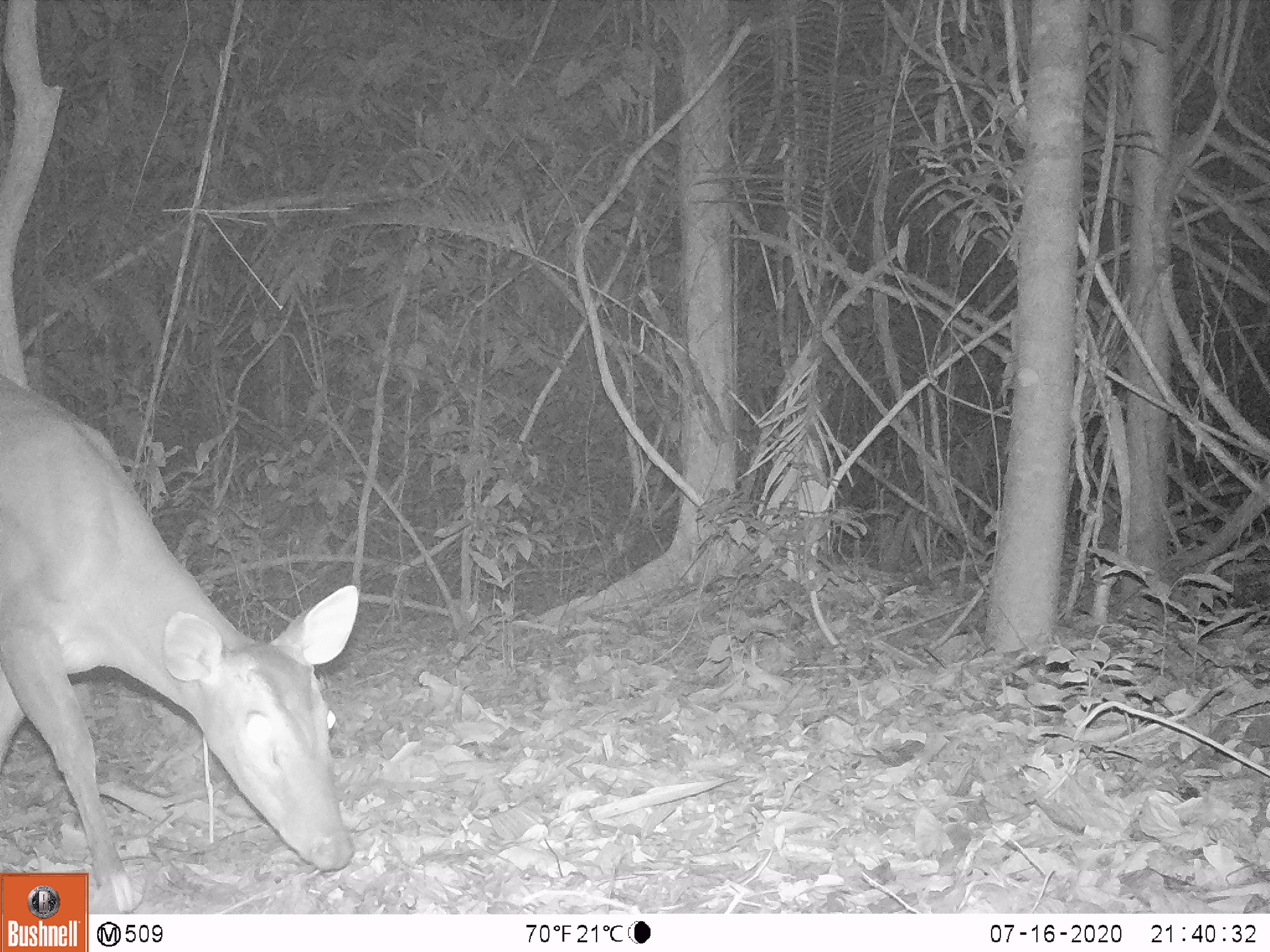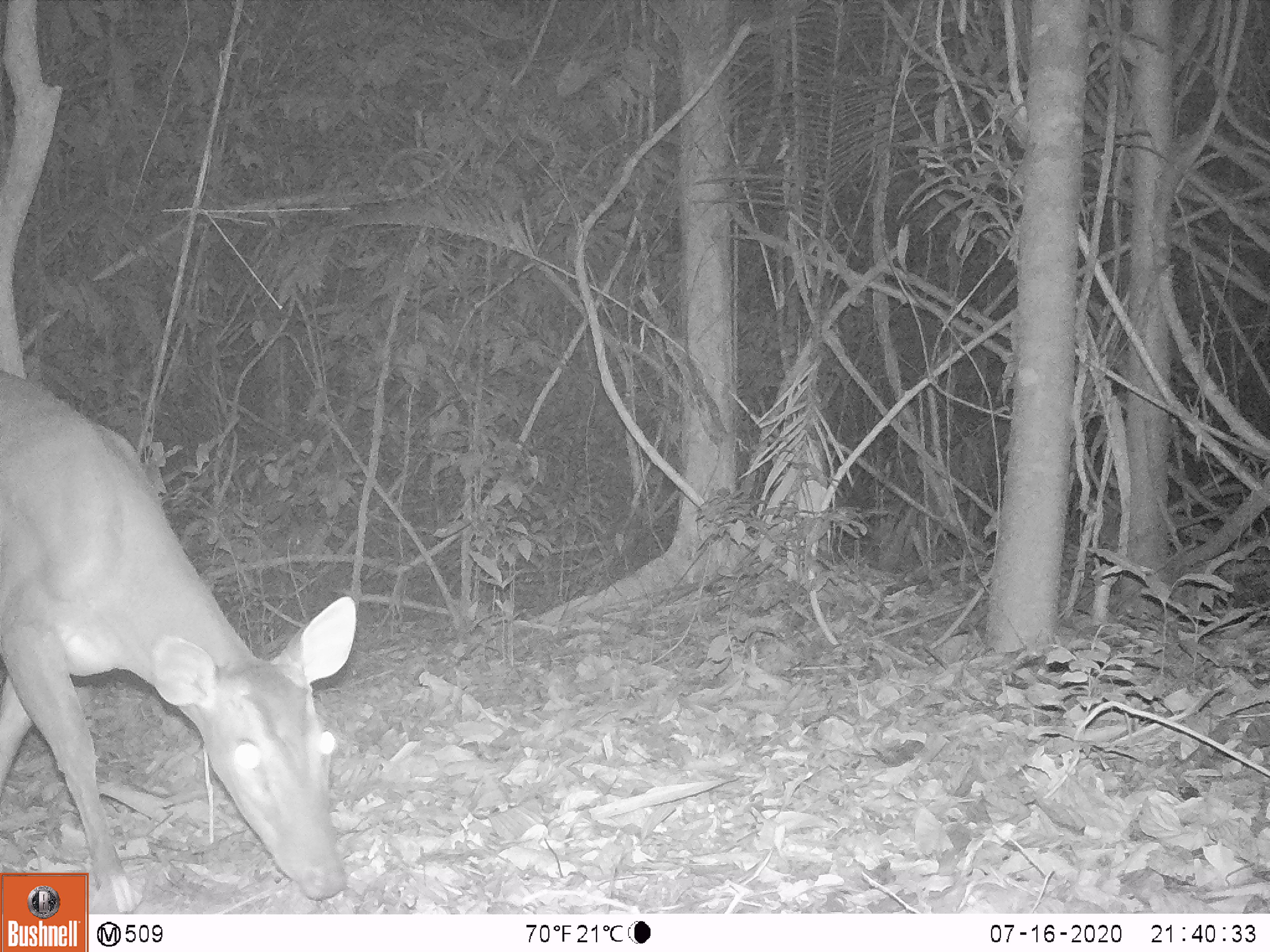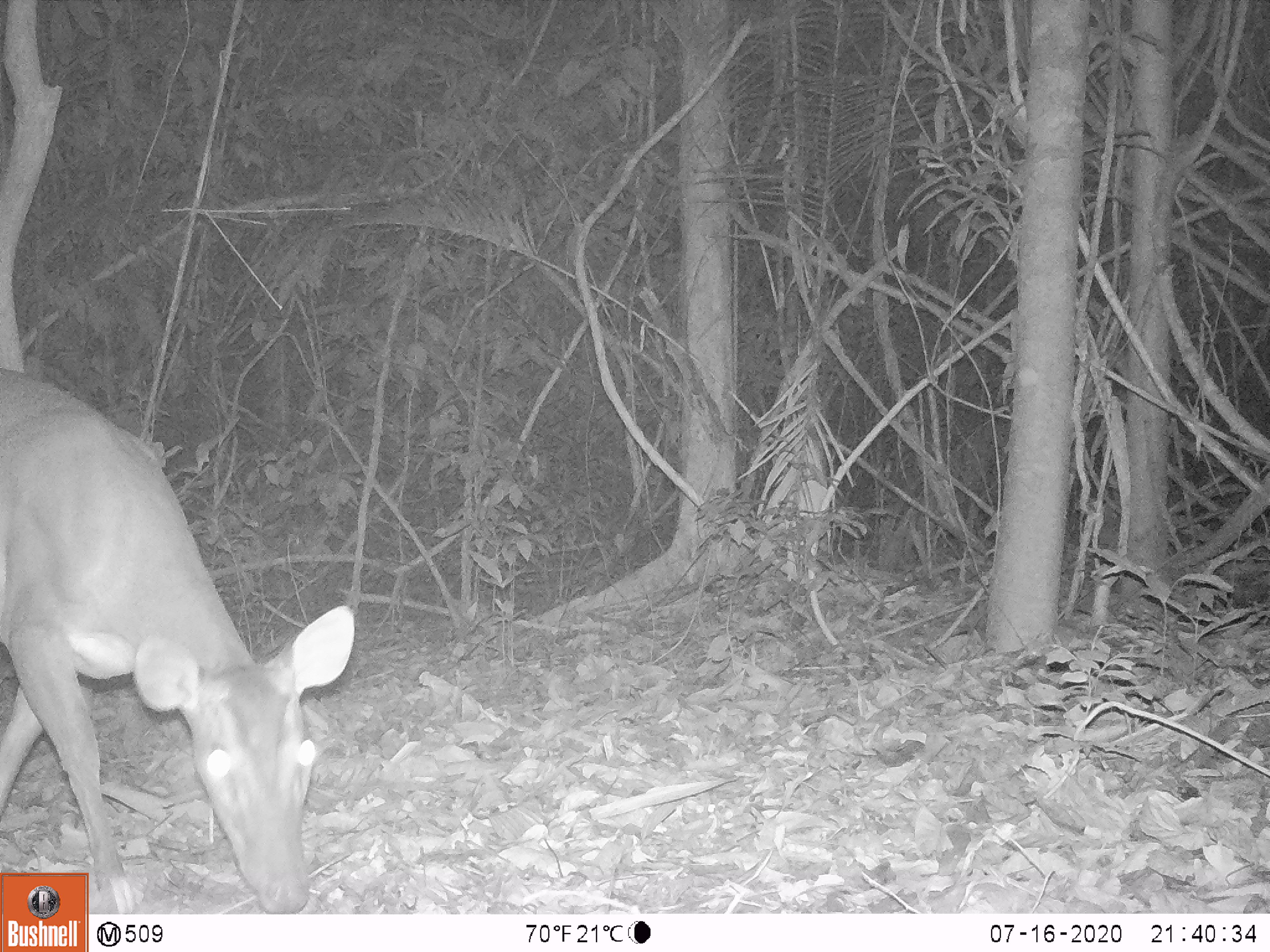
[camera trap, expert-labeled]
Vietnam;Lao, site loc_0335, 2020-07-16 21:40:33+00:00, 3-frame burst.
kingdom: Animalia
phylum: Chordata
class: Mammalia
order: Artiodactyla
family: Cervidae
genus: Muntiacus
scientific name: Muntiacus vuquangensis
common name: large-antlered muntjac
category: large antlered muntjac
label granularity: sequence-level